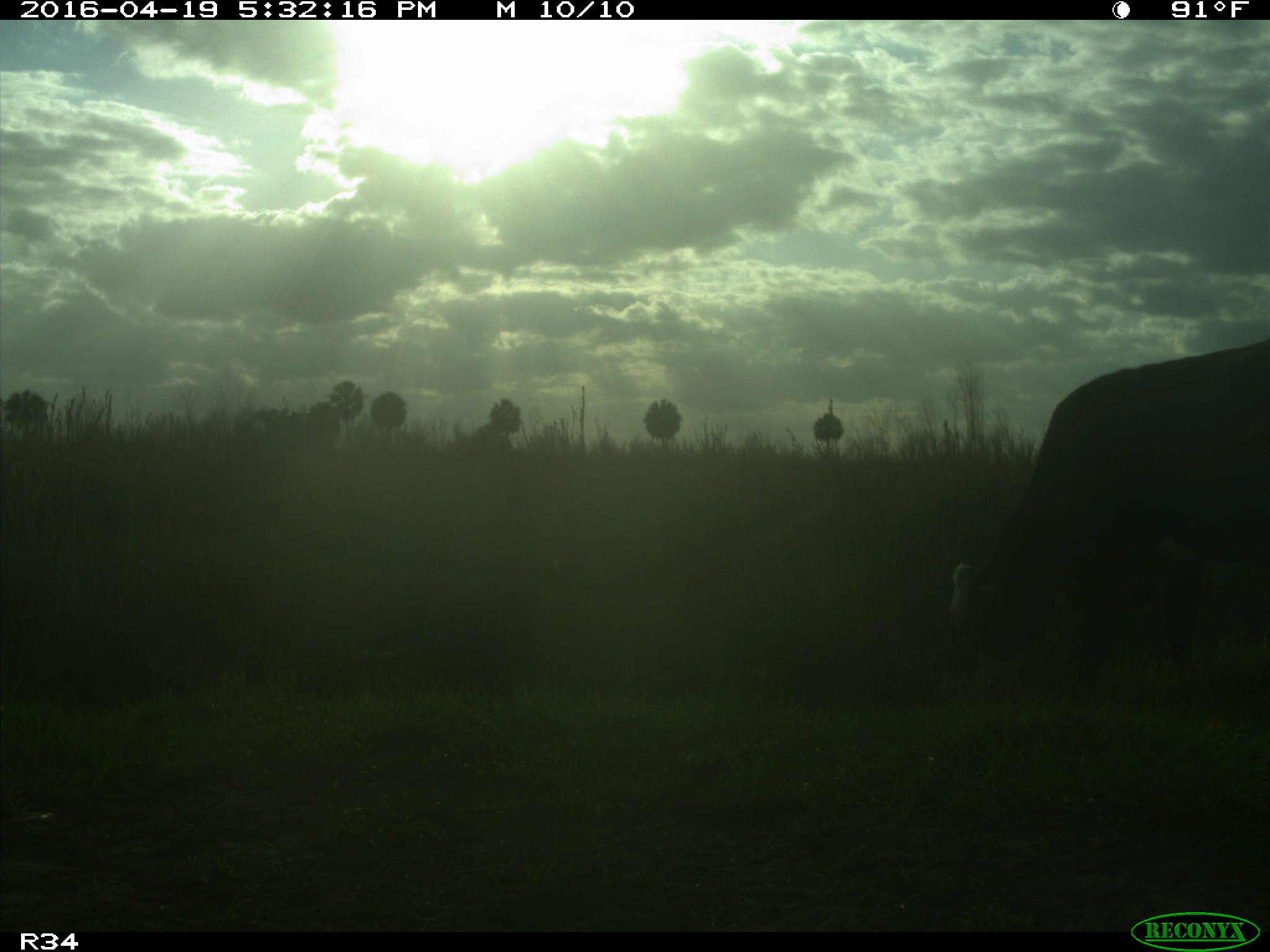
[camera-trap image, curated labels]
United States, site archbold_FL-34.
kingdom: Animalia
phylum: Chordata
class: Mammalia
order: Artiodactyla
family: Bovidae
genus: Bos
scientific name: Bos taurus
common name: domestic cow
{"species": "Bos taurus (domestic cow)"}